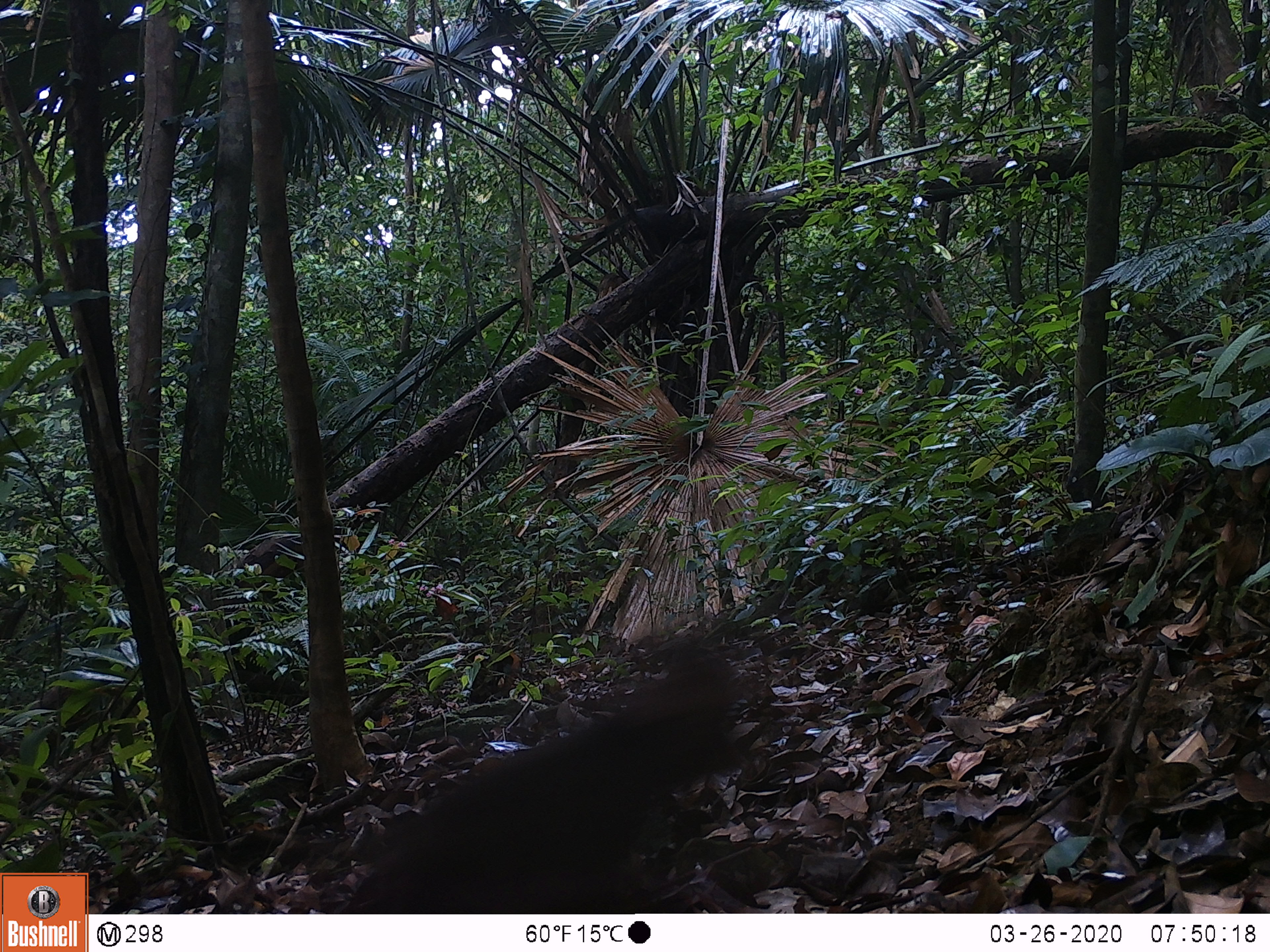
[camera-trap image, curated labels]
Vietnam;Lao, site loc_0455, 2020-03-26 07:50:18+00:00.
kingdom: Animalia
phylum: Chordata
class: Mammalia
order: Primates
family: Cercopithecidae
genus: Macaca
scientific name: Macaca arctoides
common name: stump-tailed macaque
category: stump tailed macaque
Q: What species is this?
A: Stump tailed macaque (stump-tailed macaque) (Macaca arctoides).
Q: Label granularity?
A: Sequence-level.